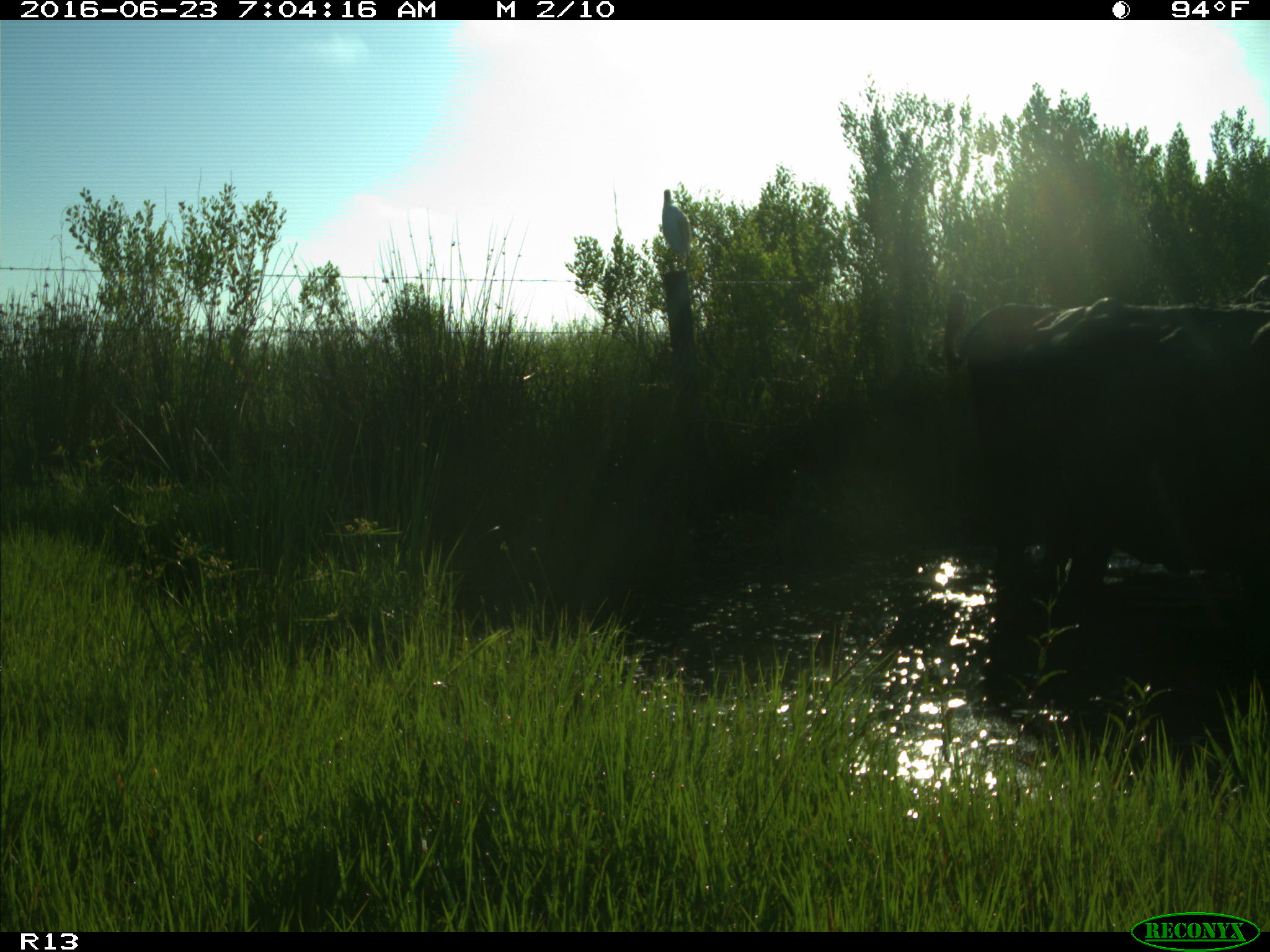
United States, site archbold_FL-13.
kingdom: Animalia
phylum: Chordata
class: Mammalia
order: Artiodactyla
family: Bovidae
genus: Bos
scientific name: Bos taurus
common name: domestic cow